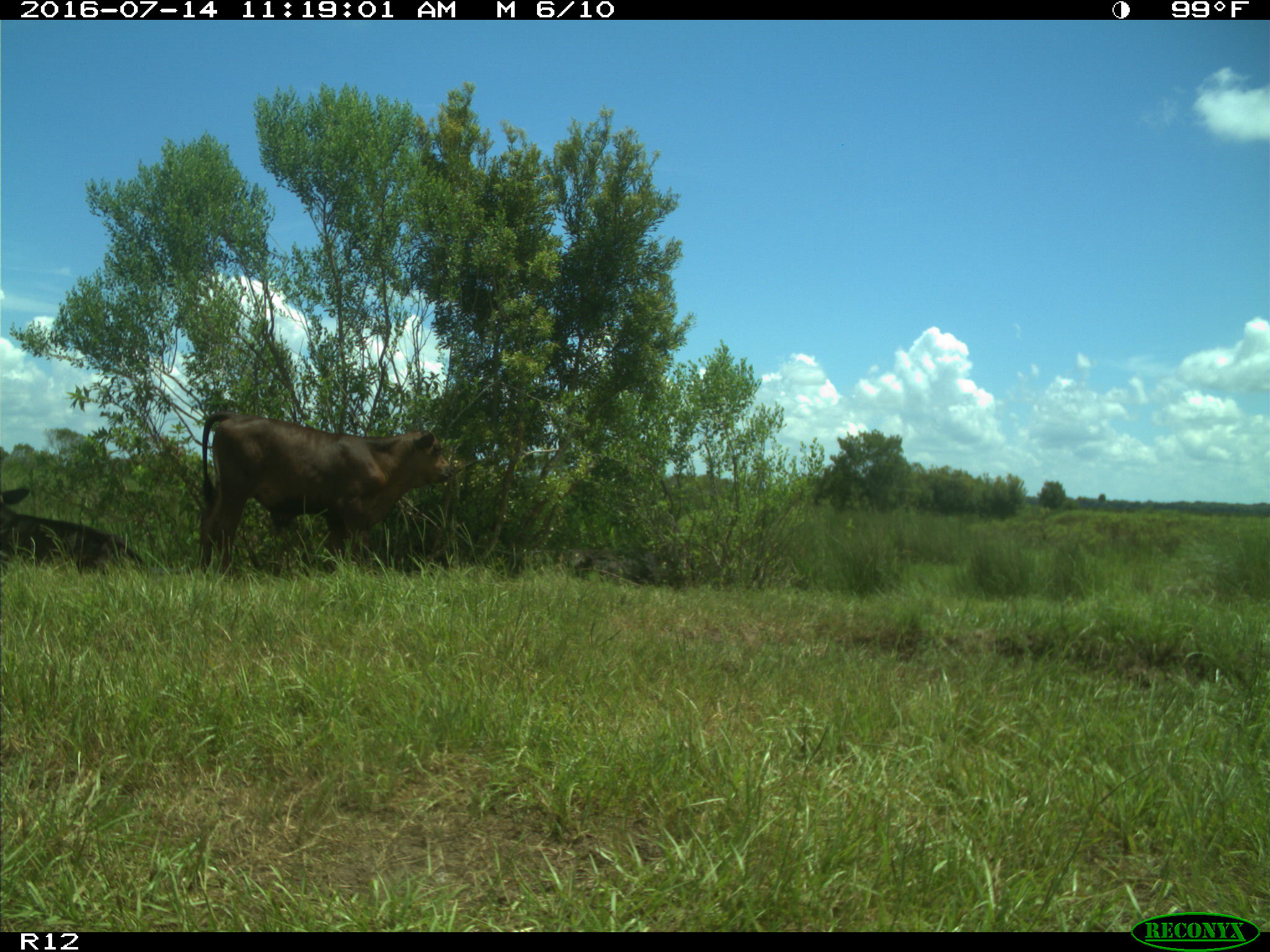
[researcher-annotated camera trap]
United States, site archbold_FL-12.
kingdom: Animalia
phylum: Chordata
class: Mammalia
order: Artiodactyla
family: Bovidae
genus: Bos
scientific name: Bos taurus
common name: domestic cow